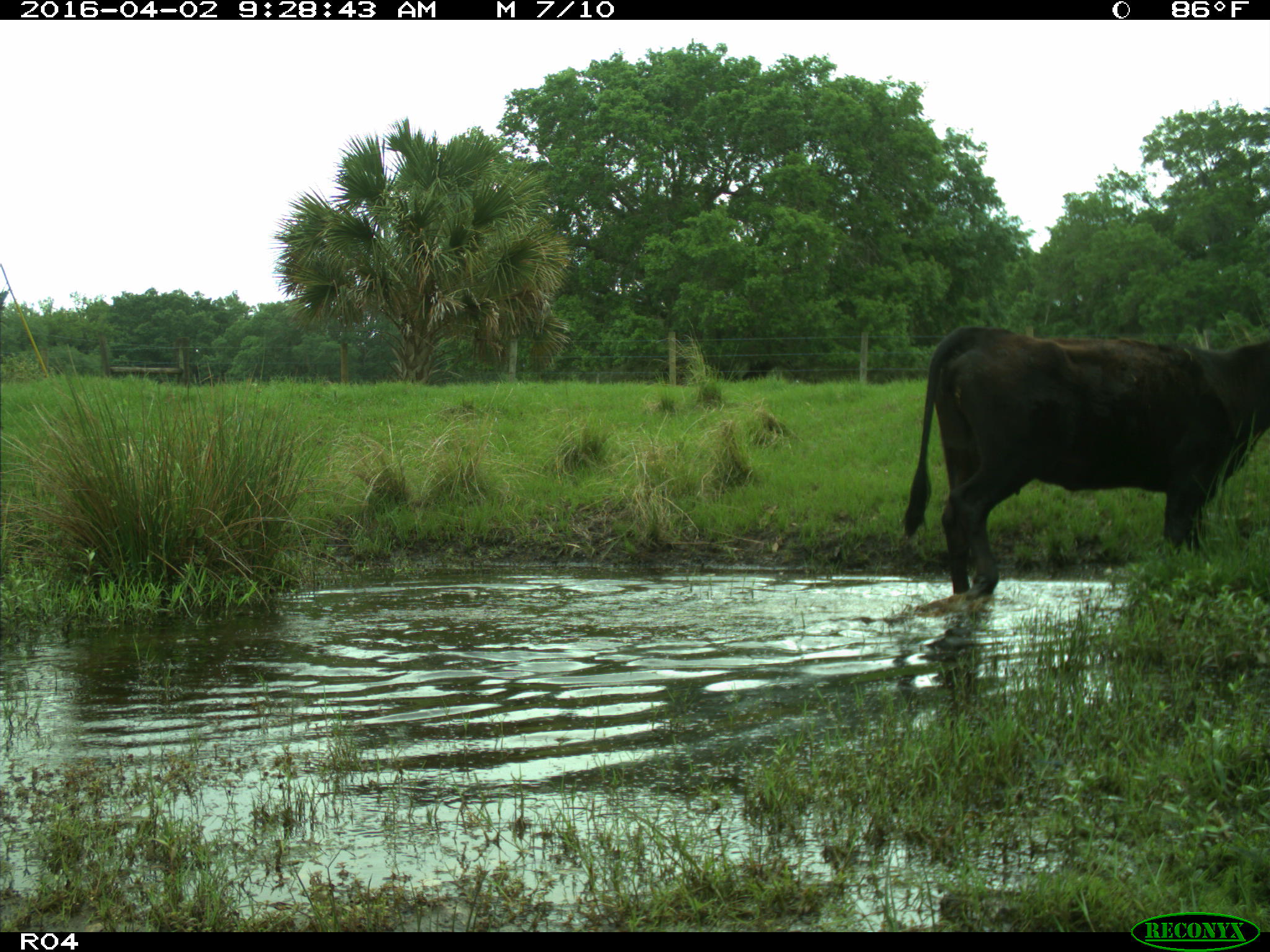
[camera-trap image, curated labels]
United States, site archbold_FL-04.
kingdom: Animalia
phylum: Chordata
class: Mammalia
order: Artiodactyla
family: Bovidae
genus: Bos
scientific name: Bos taurus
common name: domestic cow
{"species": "Bos taurus (domestic cow)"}